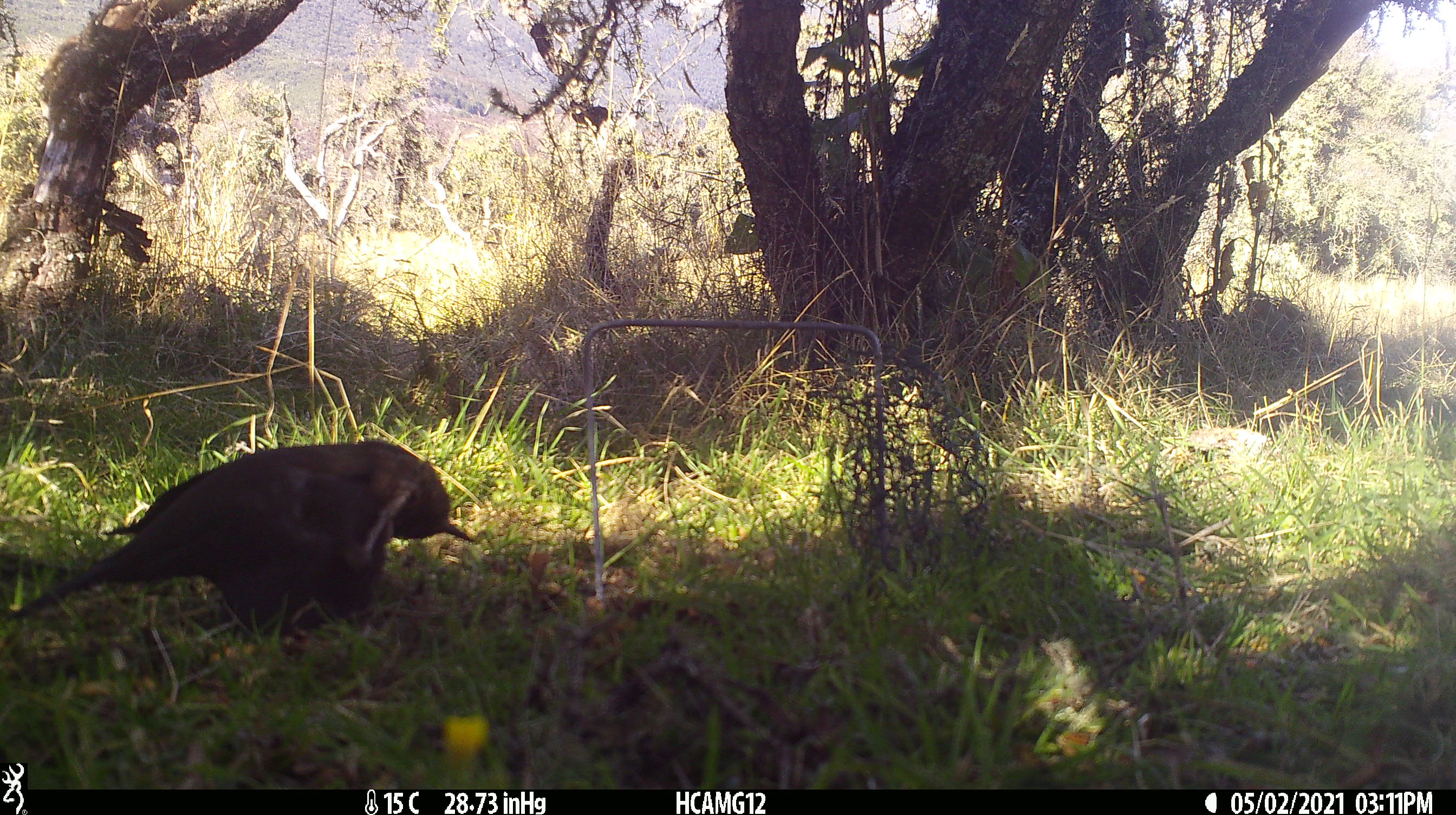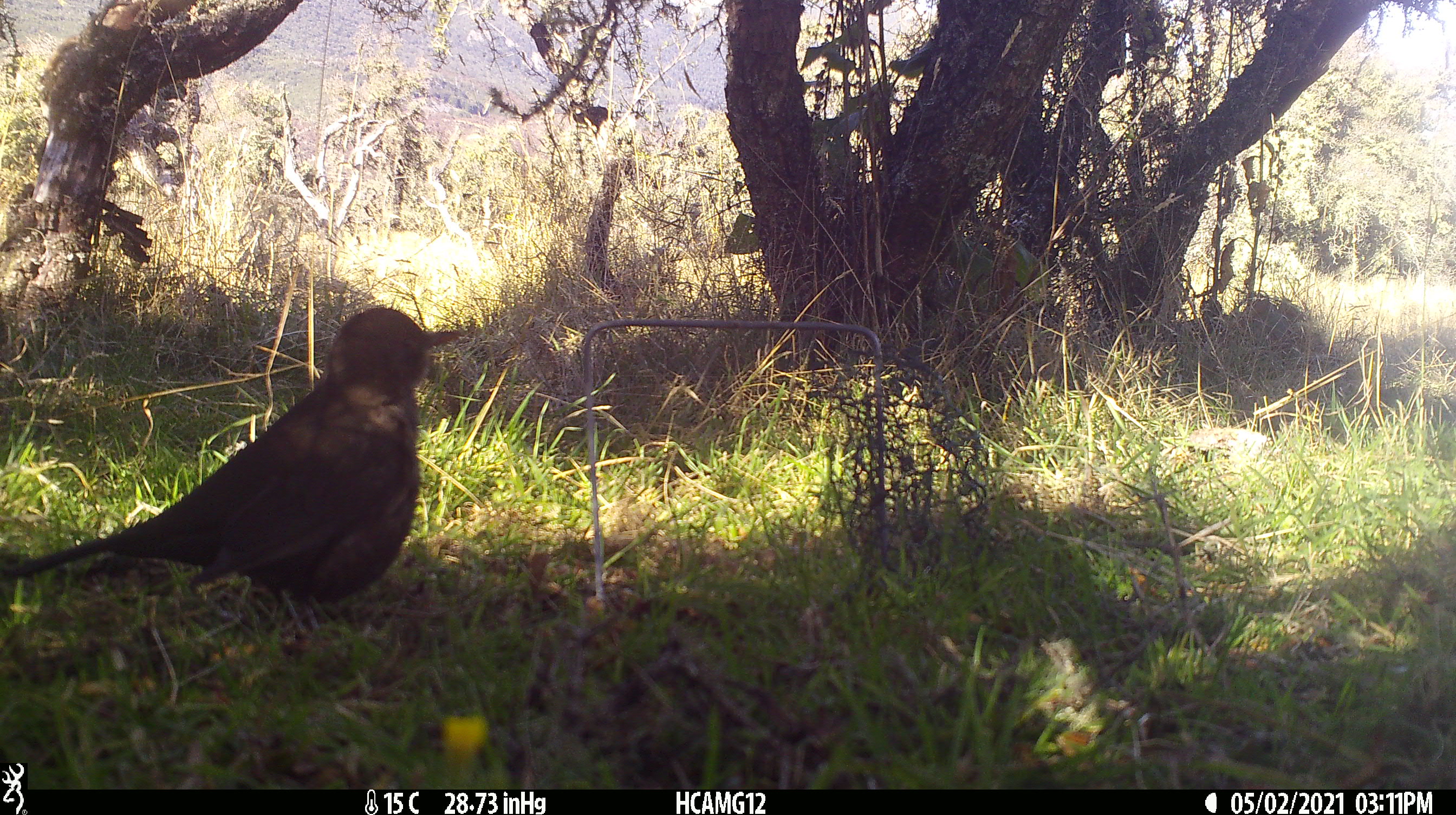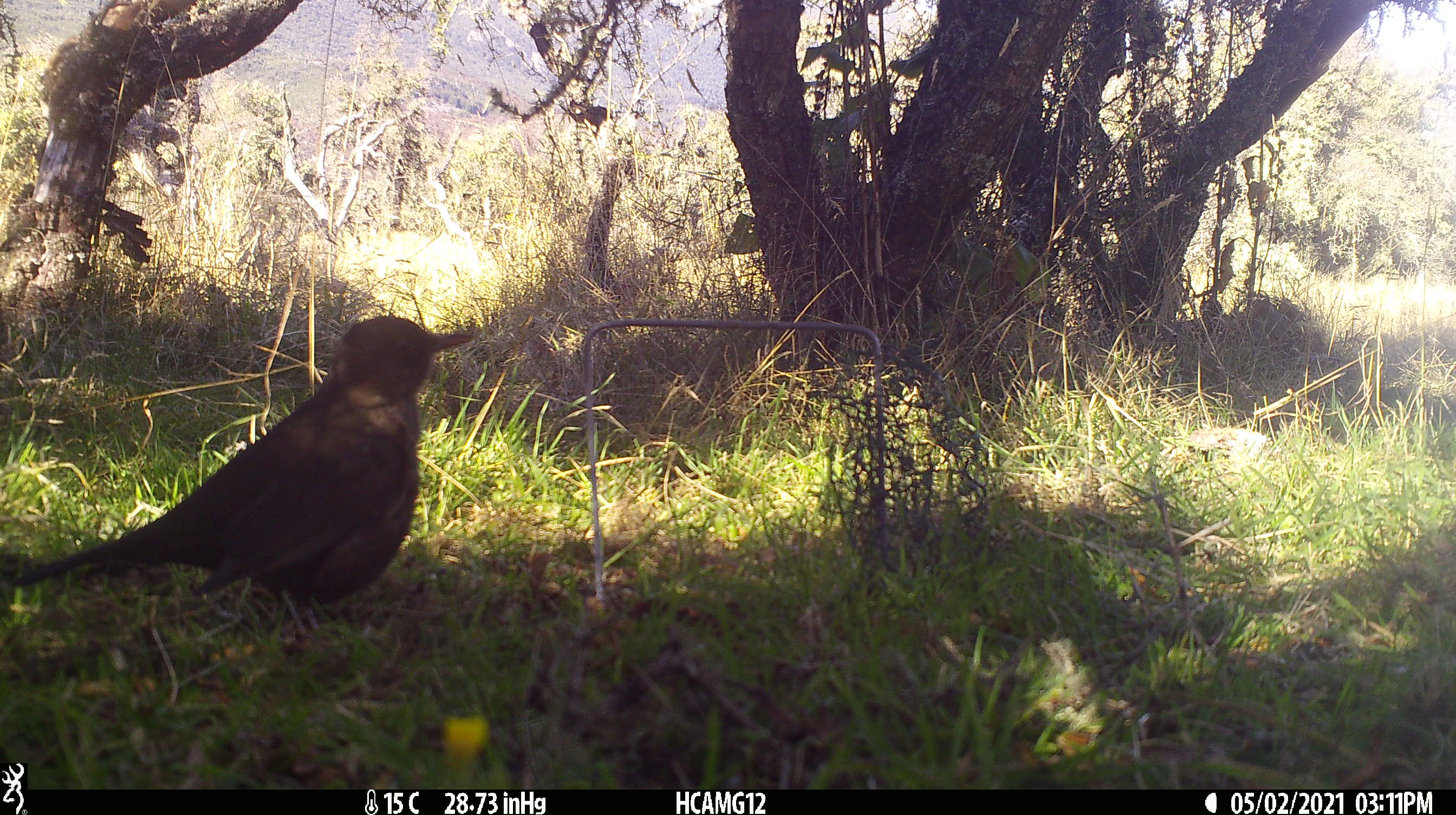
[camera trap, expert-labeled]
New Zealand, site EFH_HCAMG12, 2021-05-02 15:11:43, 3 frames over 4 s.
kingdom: Animalia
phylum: Chordata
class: Aves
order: Passeriformes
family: Turdidae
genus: Turdus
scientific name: Turdus merula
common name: eurasian blackbird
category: blackbird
Blackbird (eurasian blackbird) (Turdus merula).